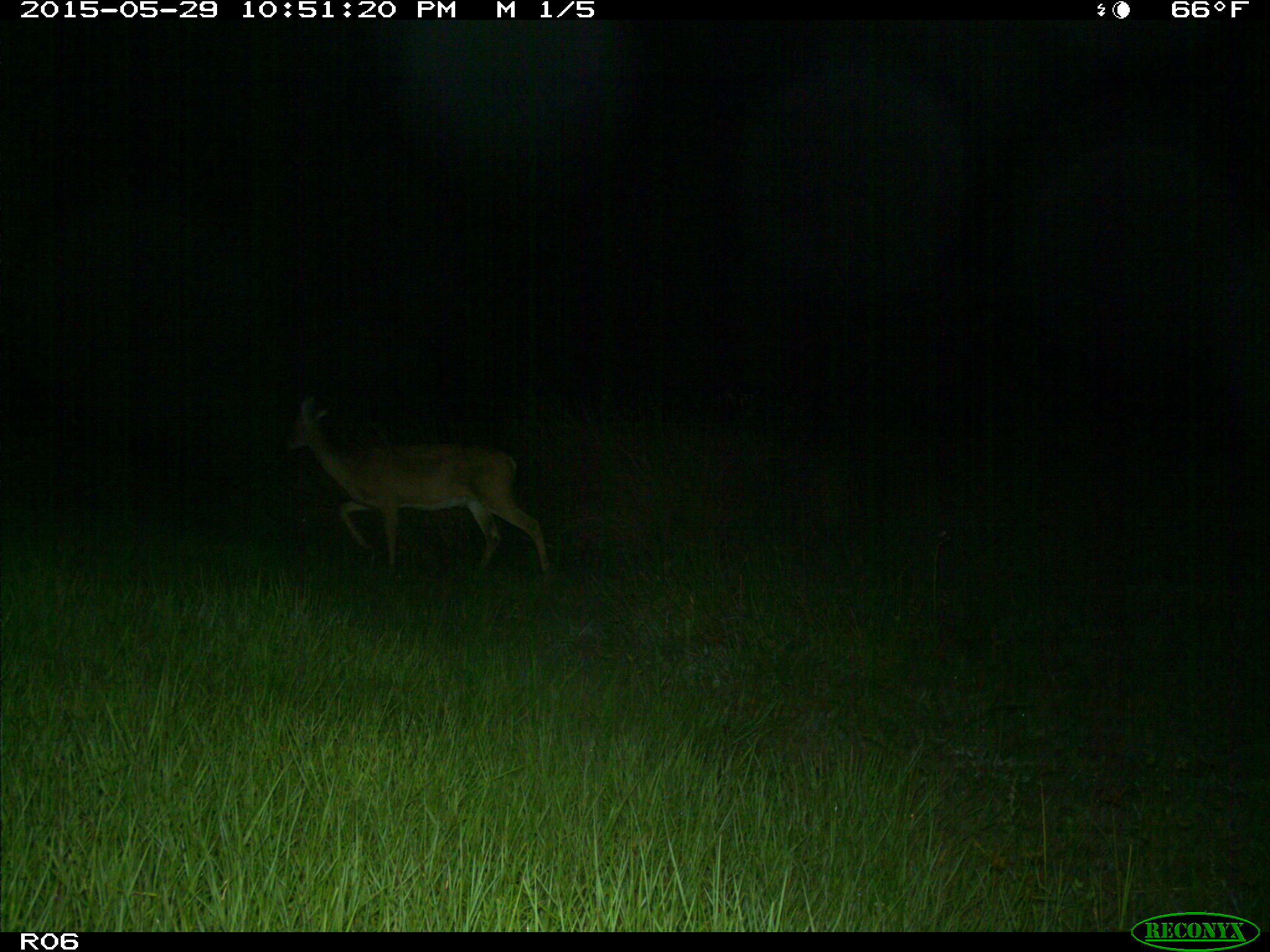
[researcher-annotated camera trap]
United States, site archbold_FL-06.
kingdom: Animalia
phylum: Chordata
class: Mammalia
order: Artiodactyla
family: Cervidae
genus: Odocoileus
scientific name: Odocoileus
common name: deer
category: unidentified deer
Unidentified deer (deer) (Odocoileus).